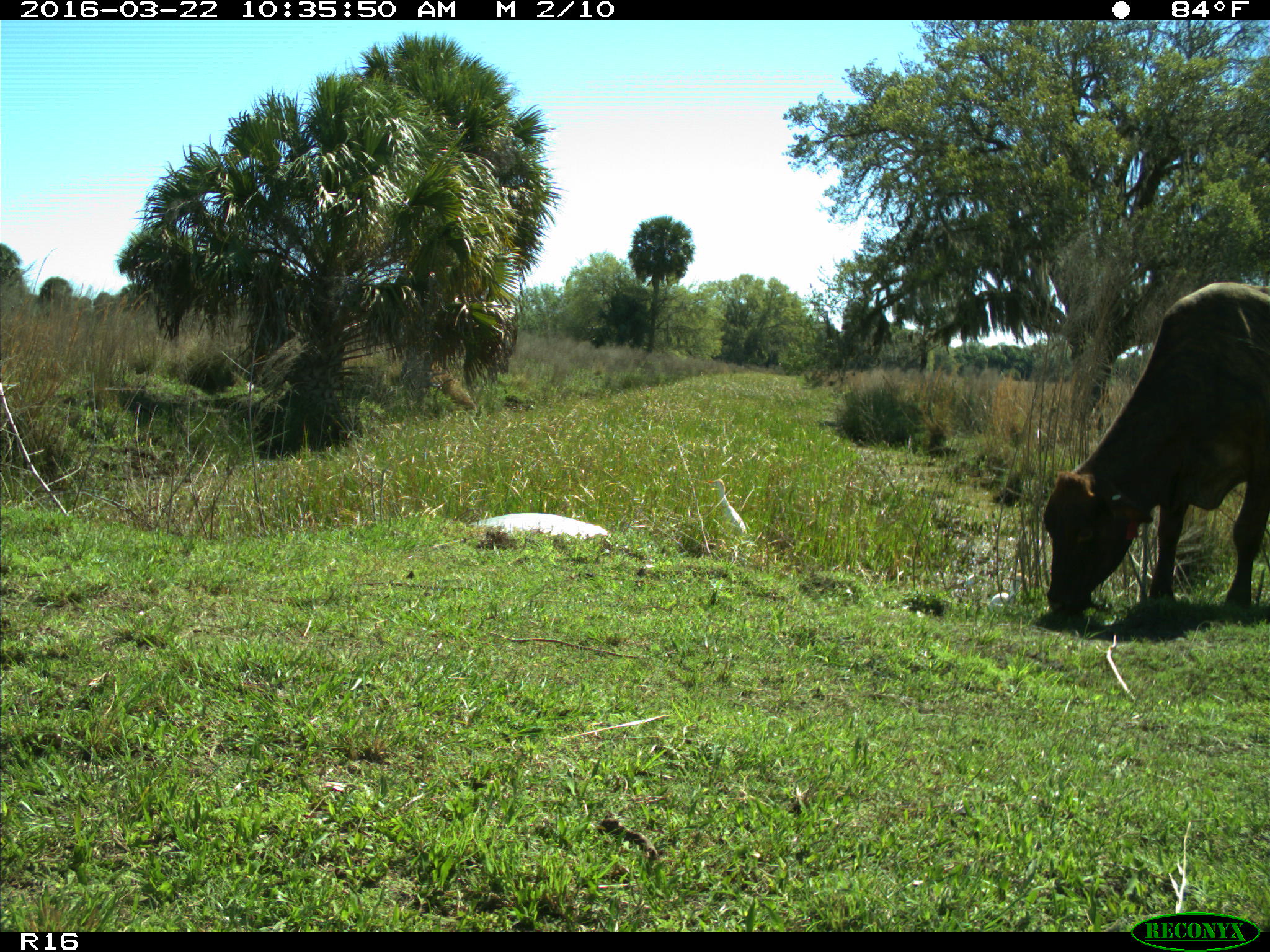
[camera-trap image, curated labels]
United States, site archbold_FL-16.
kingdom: Animalia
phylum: Chordata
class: Mammalia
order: Artiodactyla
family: Bovidae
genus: Bos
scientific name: Bos taurus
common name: domestic cow